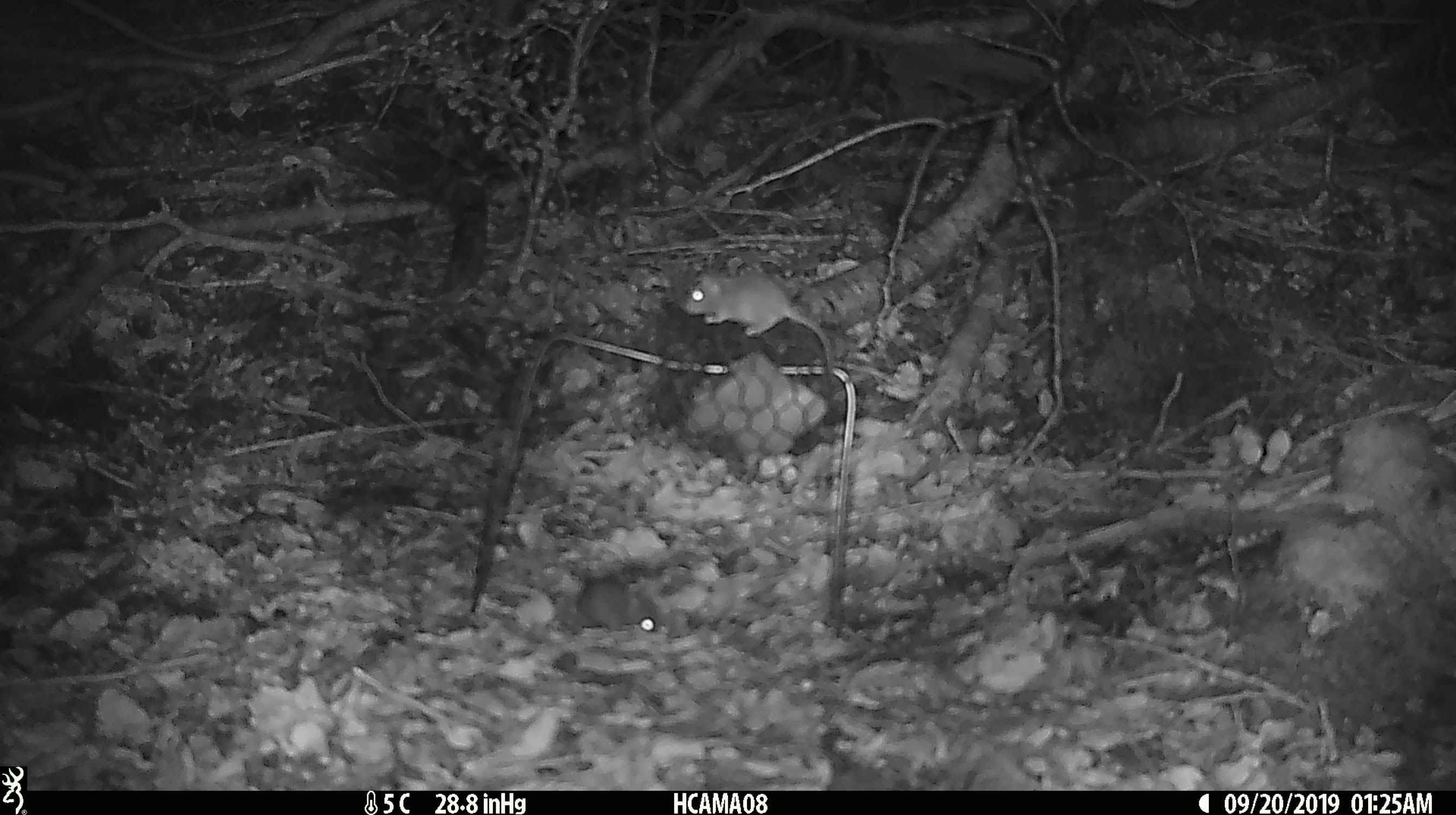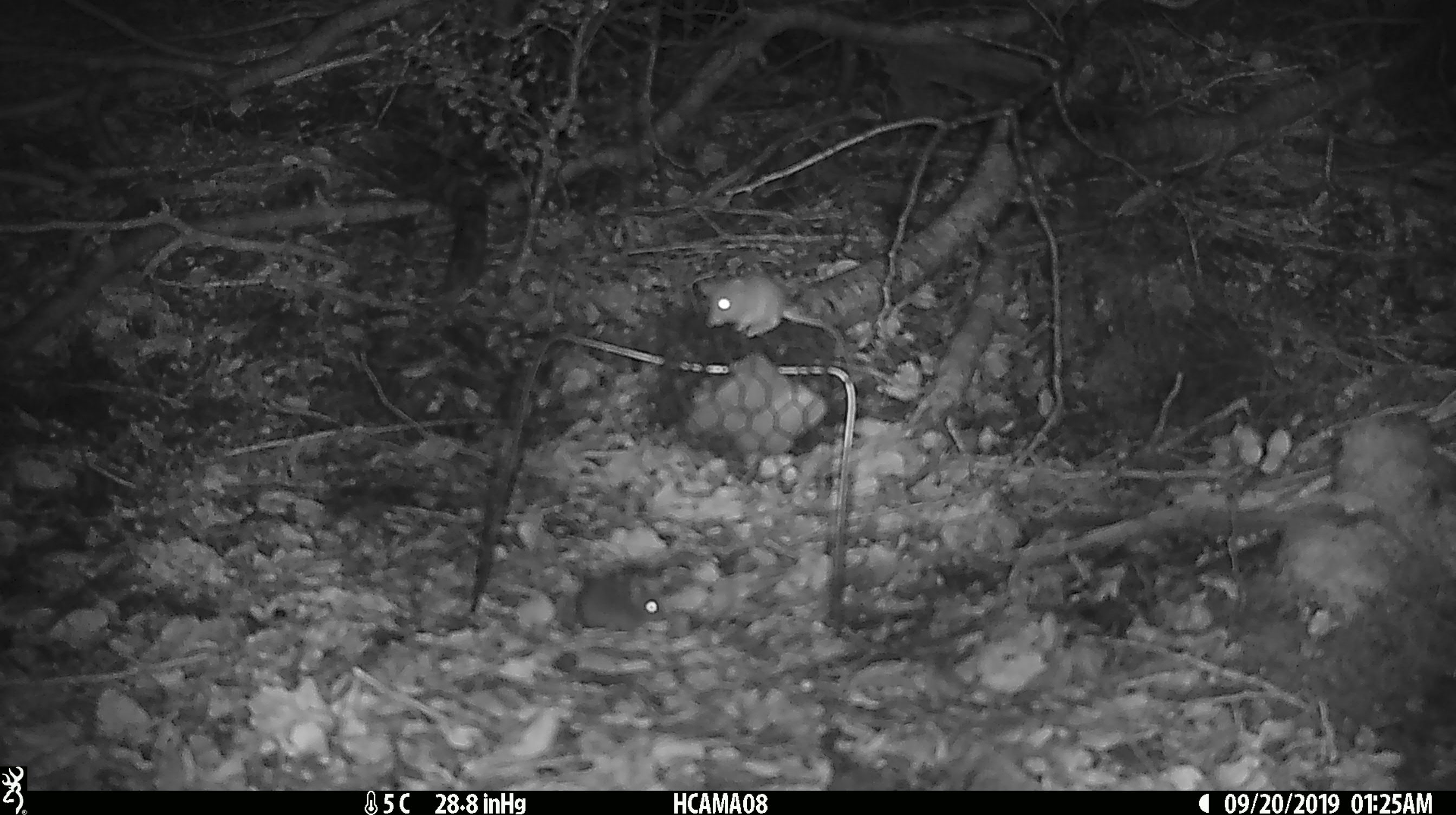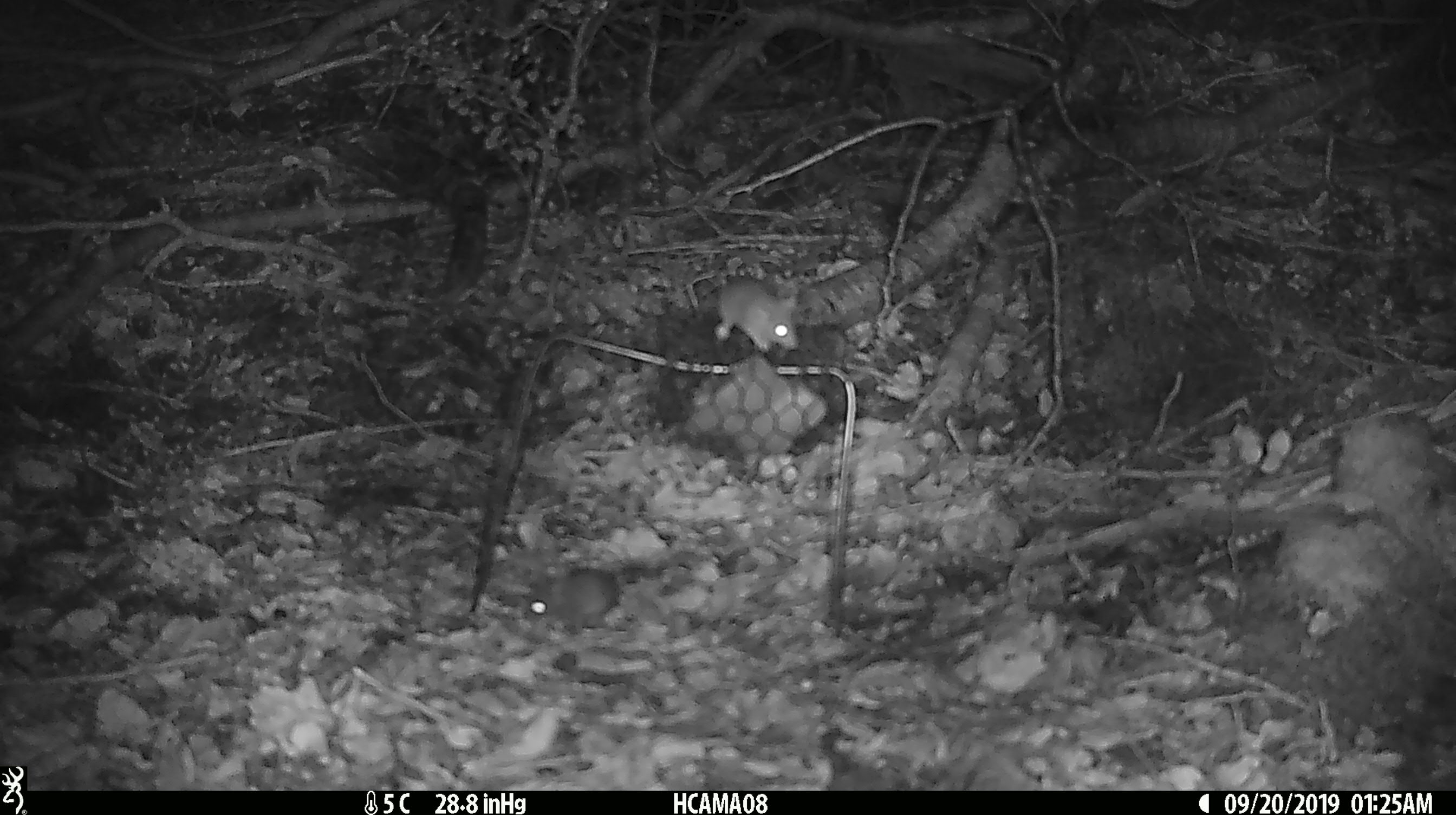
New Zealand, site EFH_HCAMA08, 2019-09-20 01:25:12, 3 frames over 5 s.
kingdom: Animalia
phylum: Chordata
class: Mammalia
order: Rodentia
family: Muridae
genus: Mus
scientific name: Mus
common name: mouse